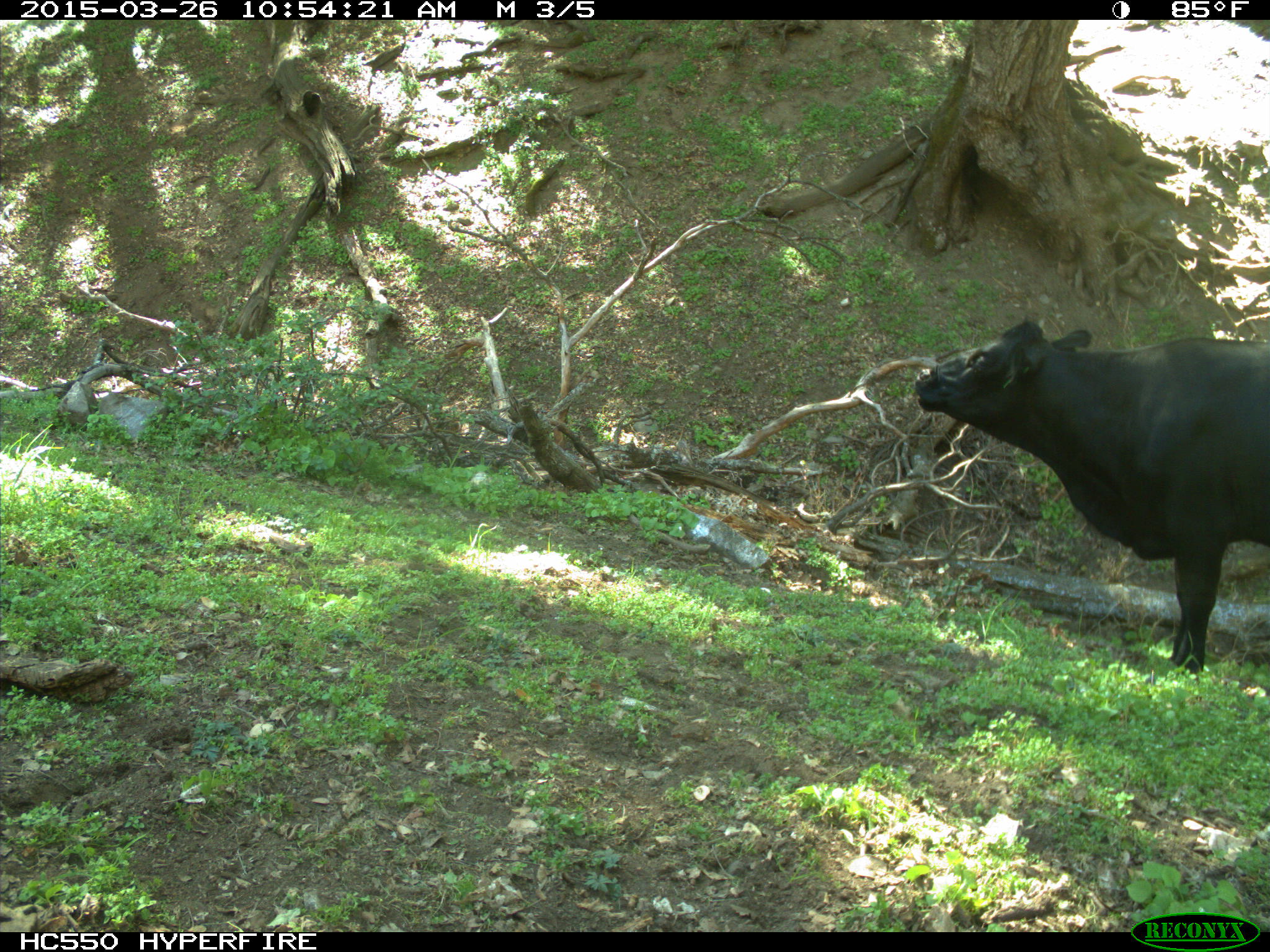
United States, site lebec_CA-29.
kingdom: Animalia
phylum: Chordata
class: Mammalia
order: Artiodactyla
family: Bovidae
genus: Bos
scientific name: Bos taurus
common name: domestic cow